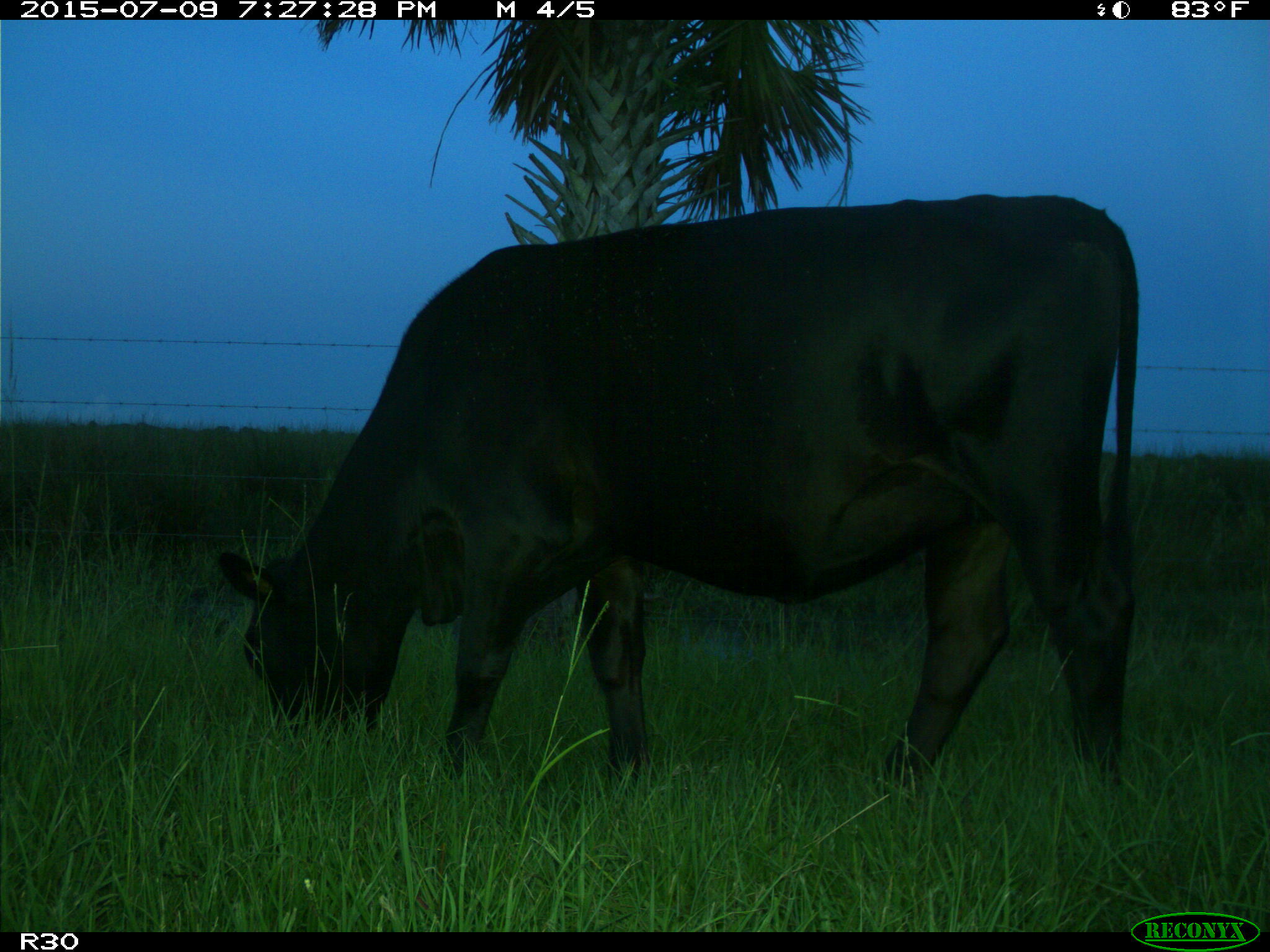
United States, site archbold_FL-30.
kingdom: Animalia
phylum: Chordata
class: Mammalia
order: Artiodactyla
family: Bovidae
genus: Bos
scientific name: Bos taurus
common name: domestic cow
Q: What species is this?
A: Bos taurus (domestic cow).